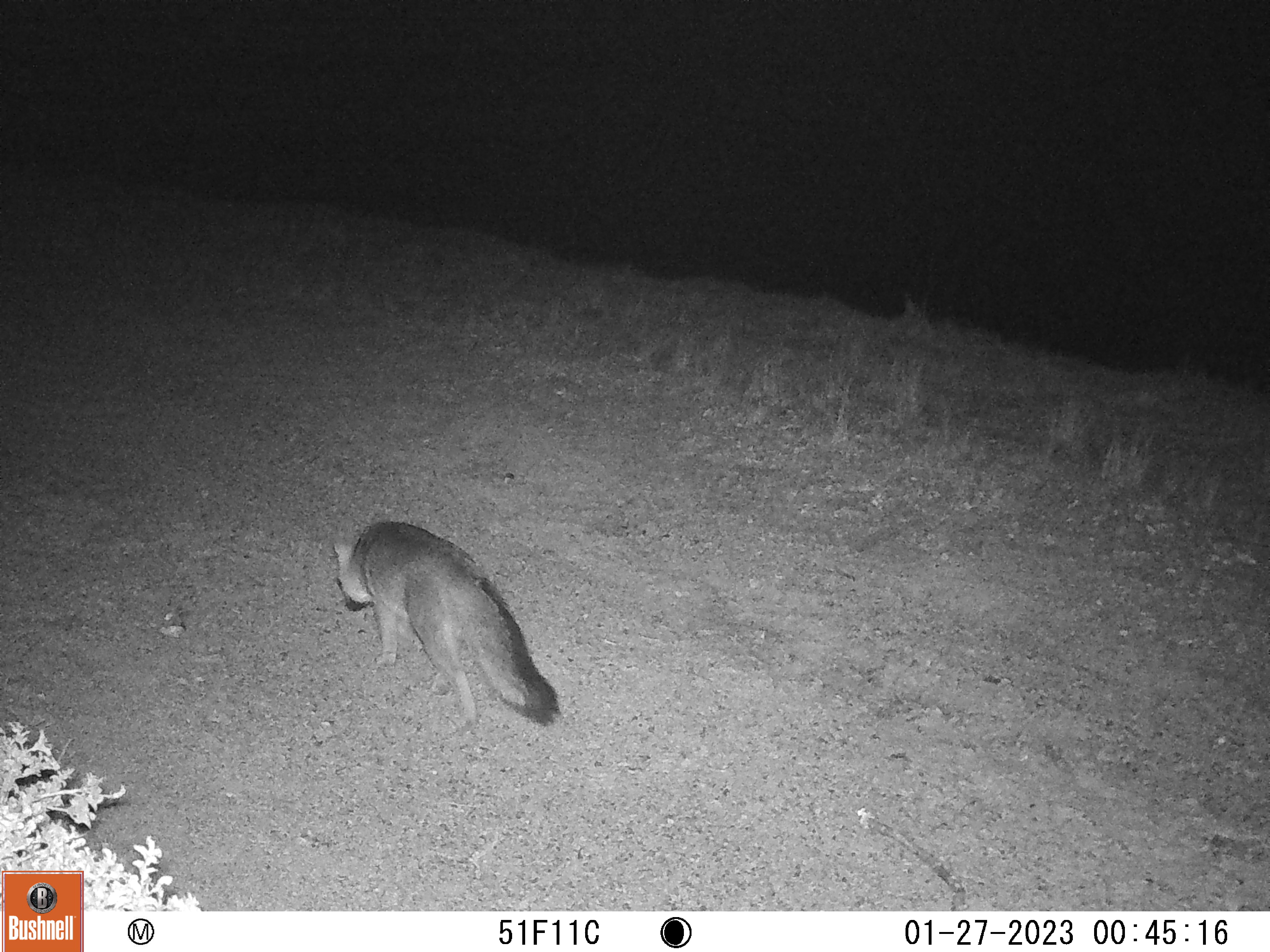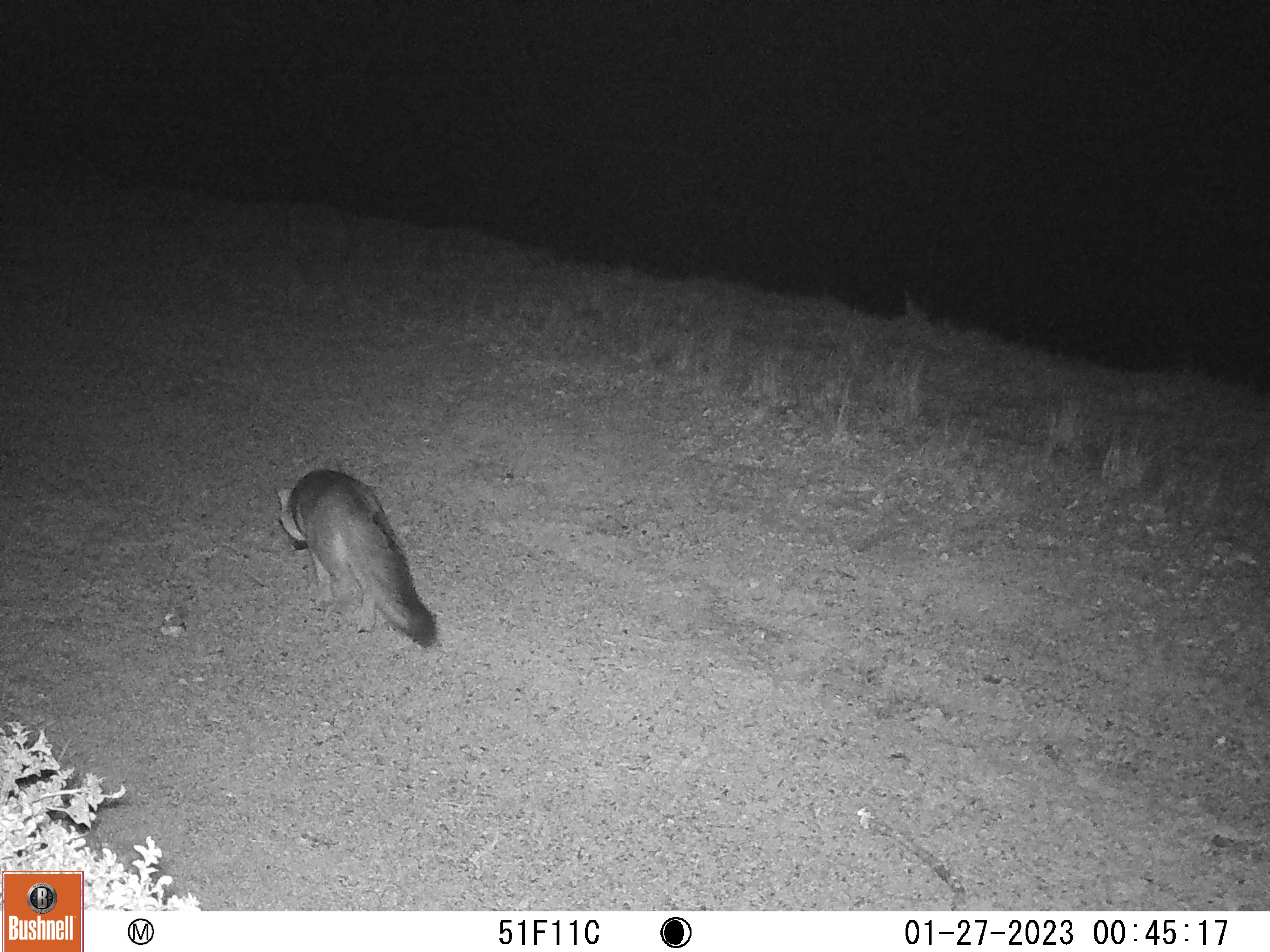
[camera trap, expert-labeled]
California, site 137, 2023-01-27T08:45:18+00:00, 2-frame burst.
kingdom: Animalia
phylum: Chordata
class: Mammalia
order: Carnivora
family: Canidae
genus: Urocyon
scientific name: Urocyon cinereoargenteus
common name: gray fox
Gray fox (Urocyon cinereoargenteus).